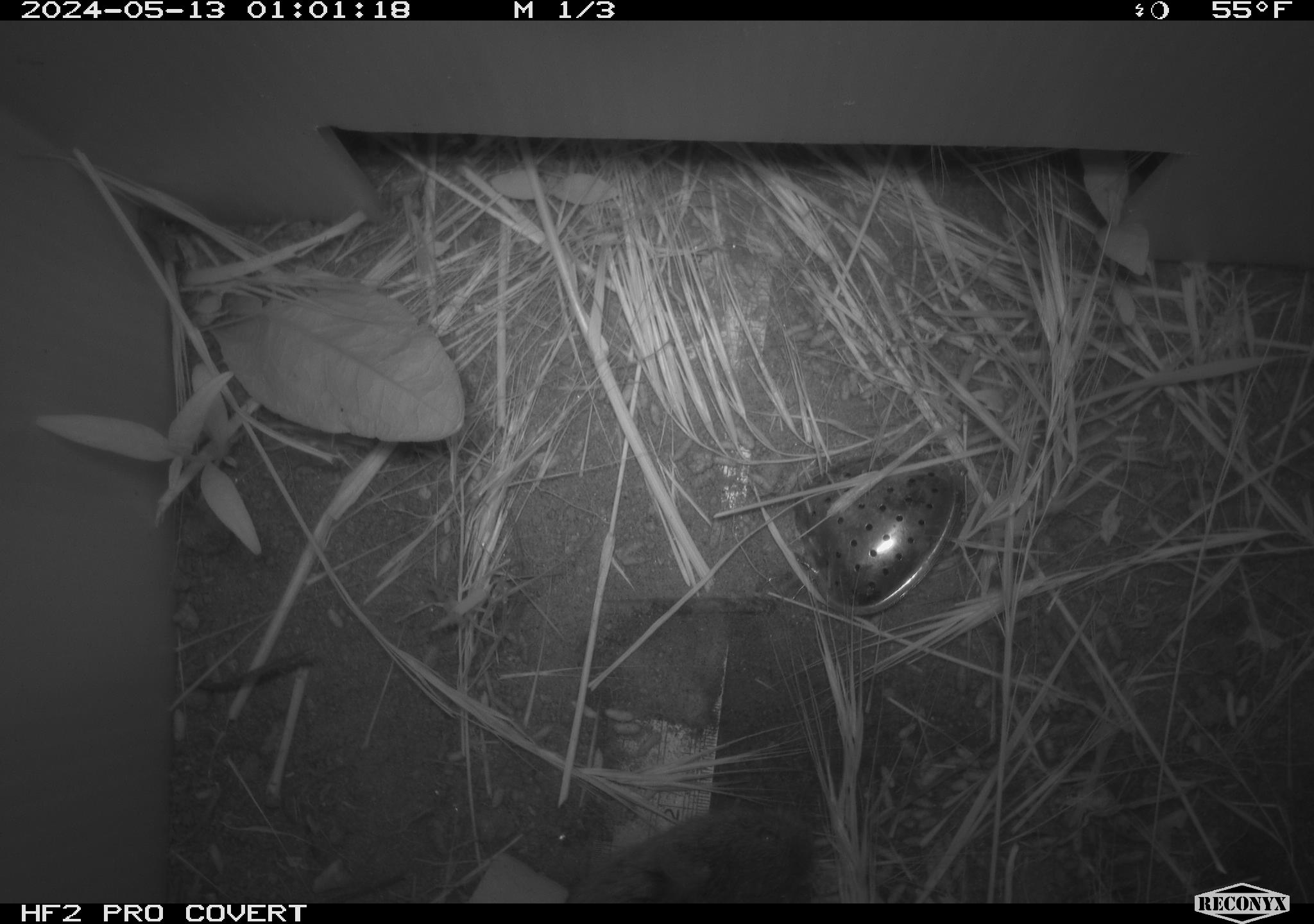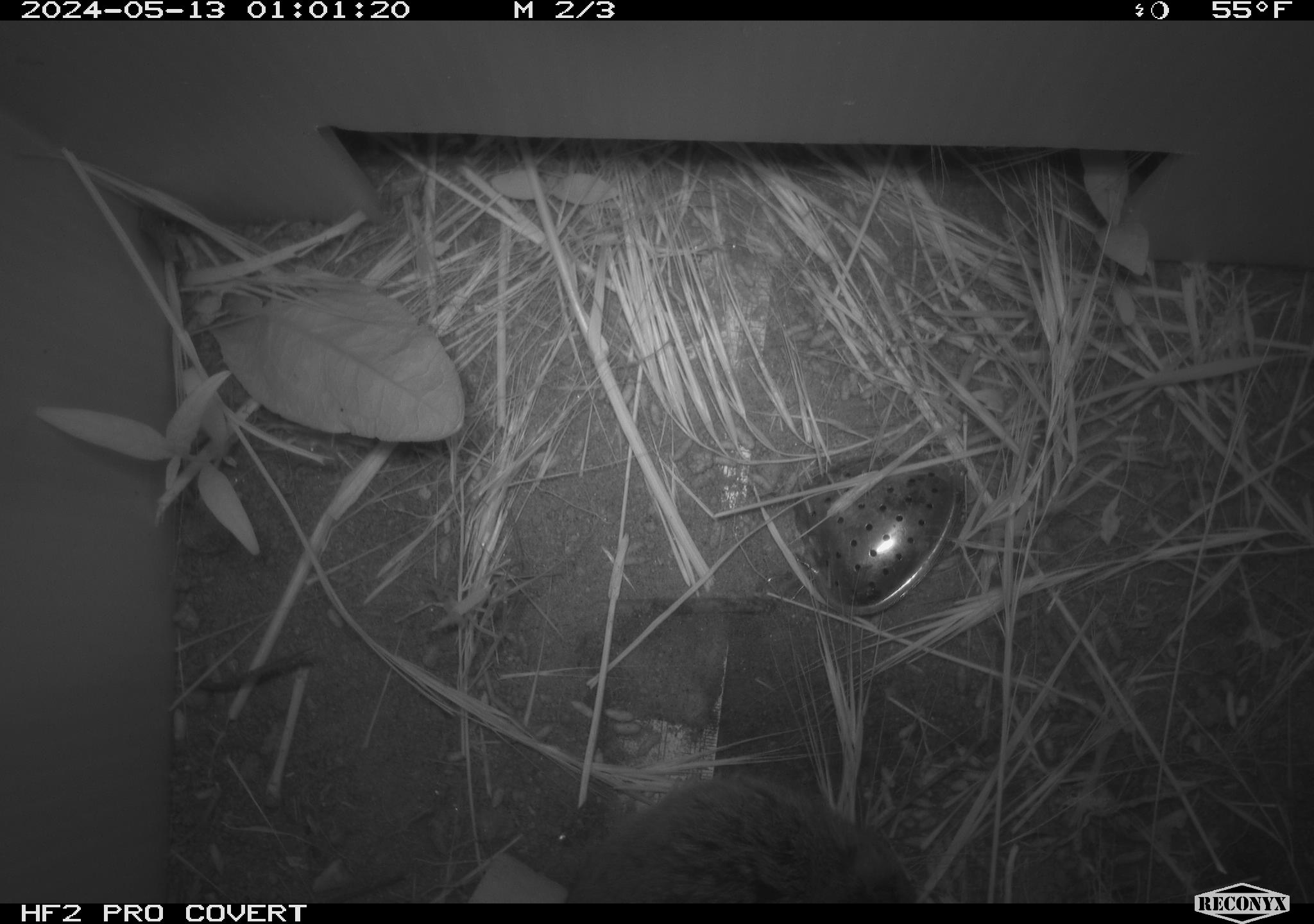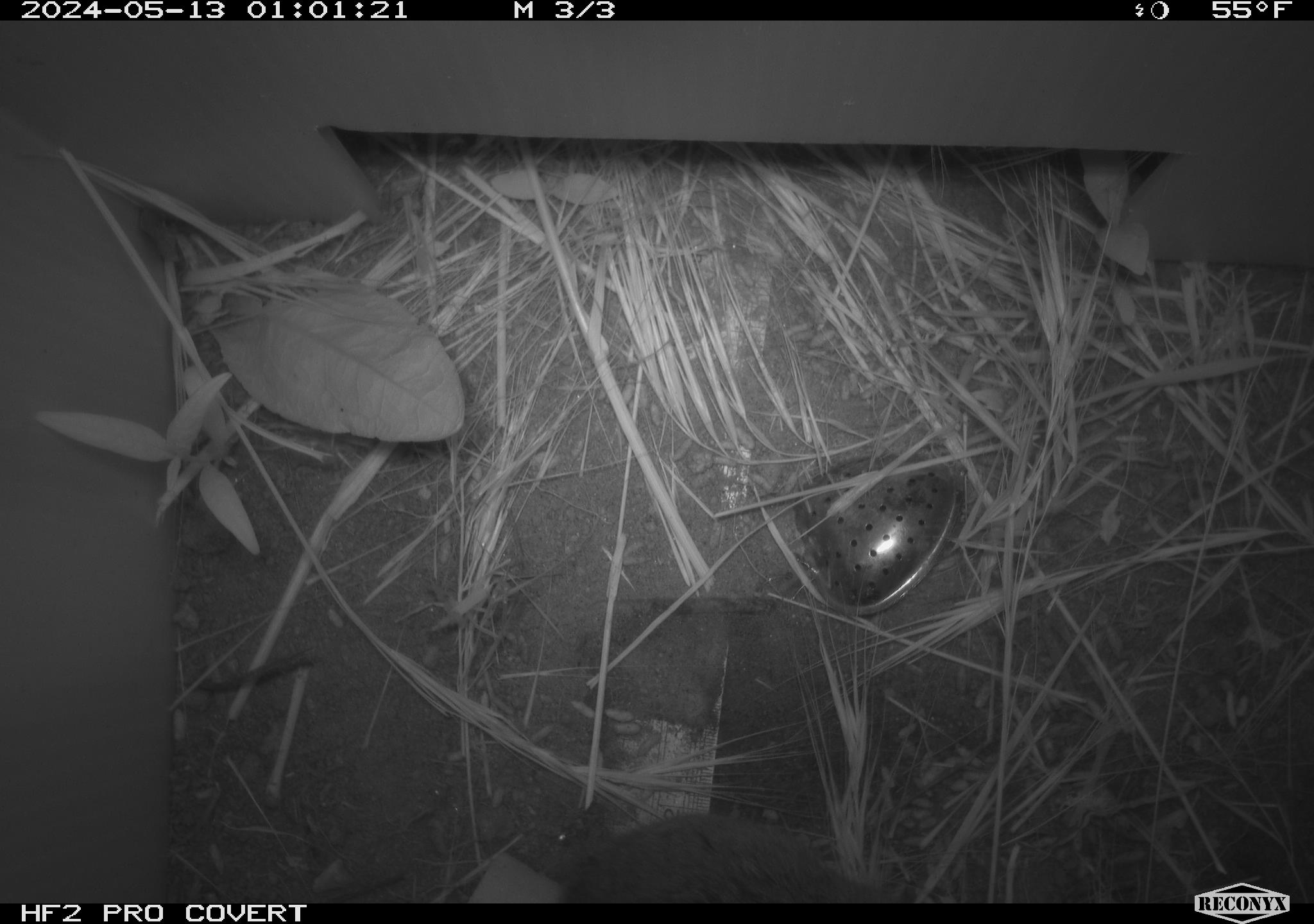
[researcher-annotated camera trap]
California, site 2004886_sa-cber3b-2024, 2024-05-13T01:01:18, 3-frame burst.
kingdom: Animalia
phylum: Chordata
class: Mammalia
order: Rodentia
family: Cricetidae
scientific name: Arvicolinae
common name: voles, lemmings, and muskrats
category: arvicolinae subfamily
Arvicolinae subfamily (voles, lemmings, and muskrats) (Arvicolinae).